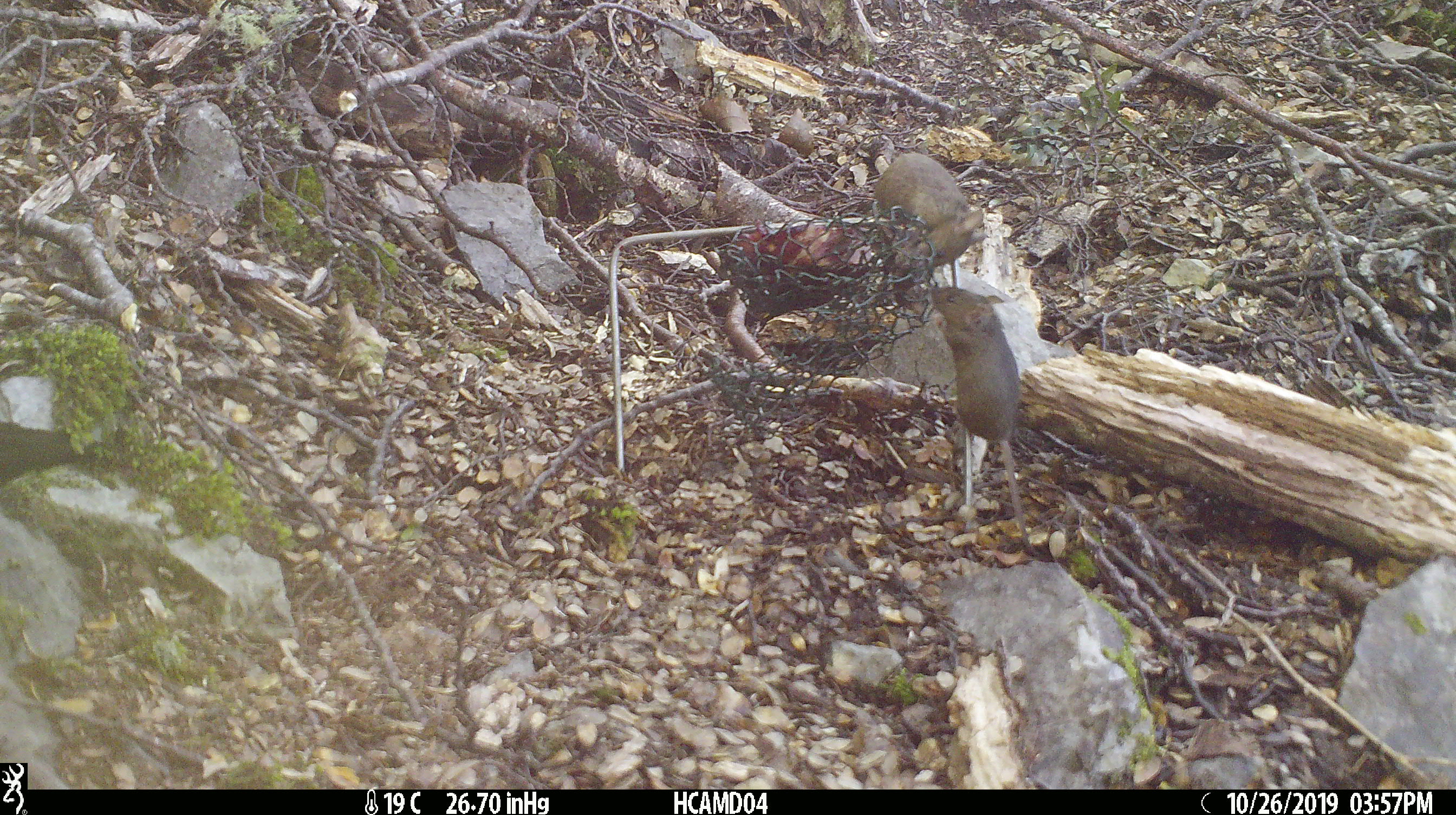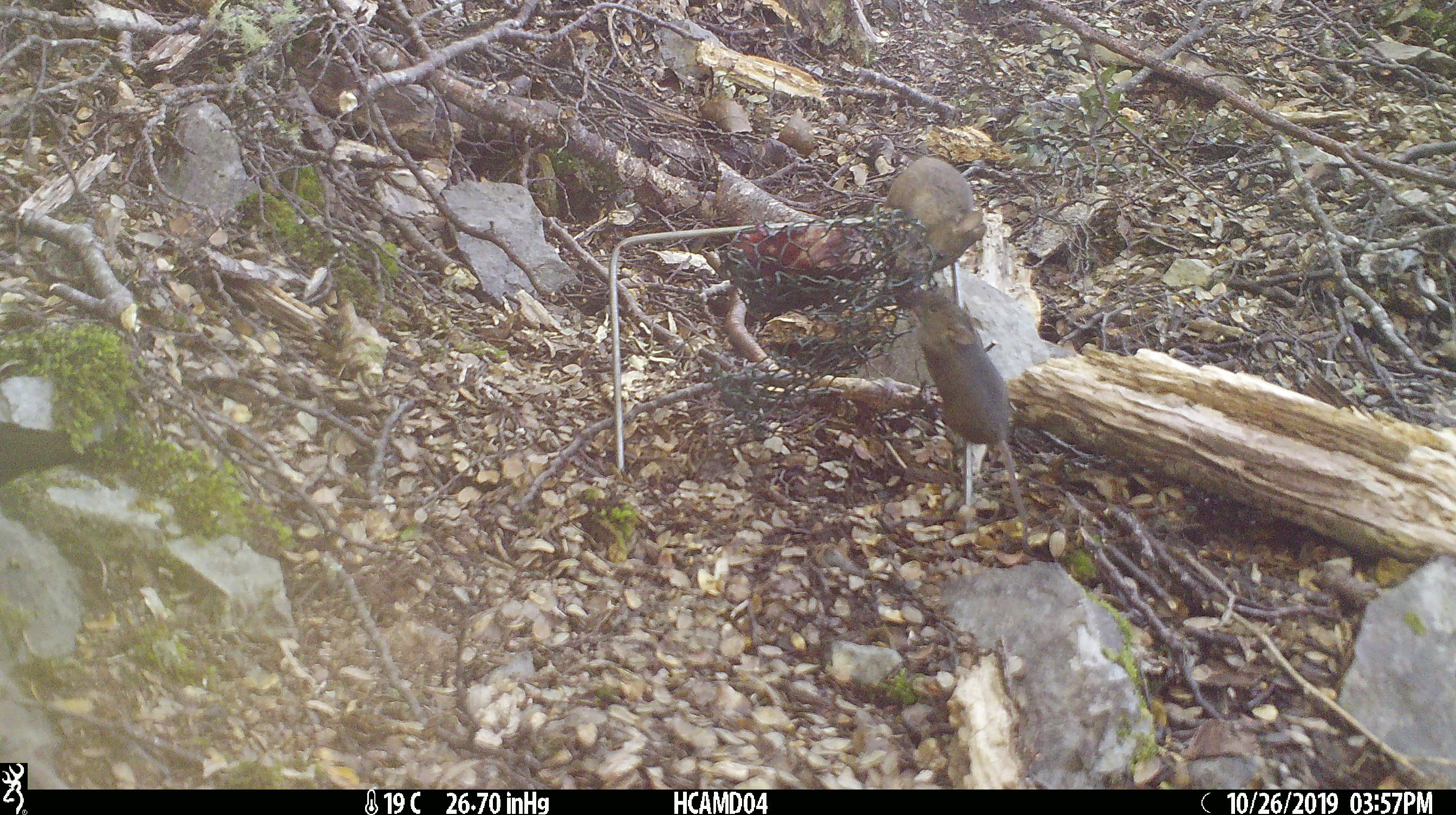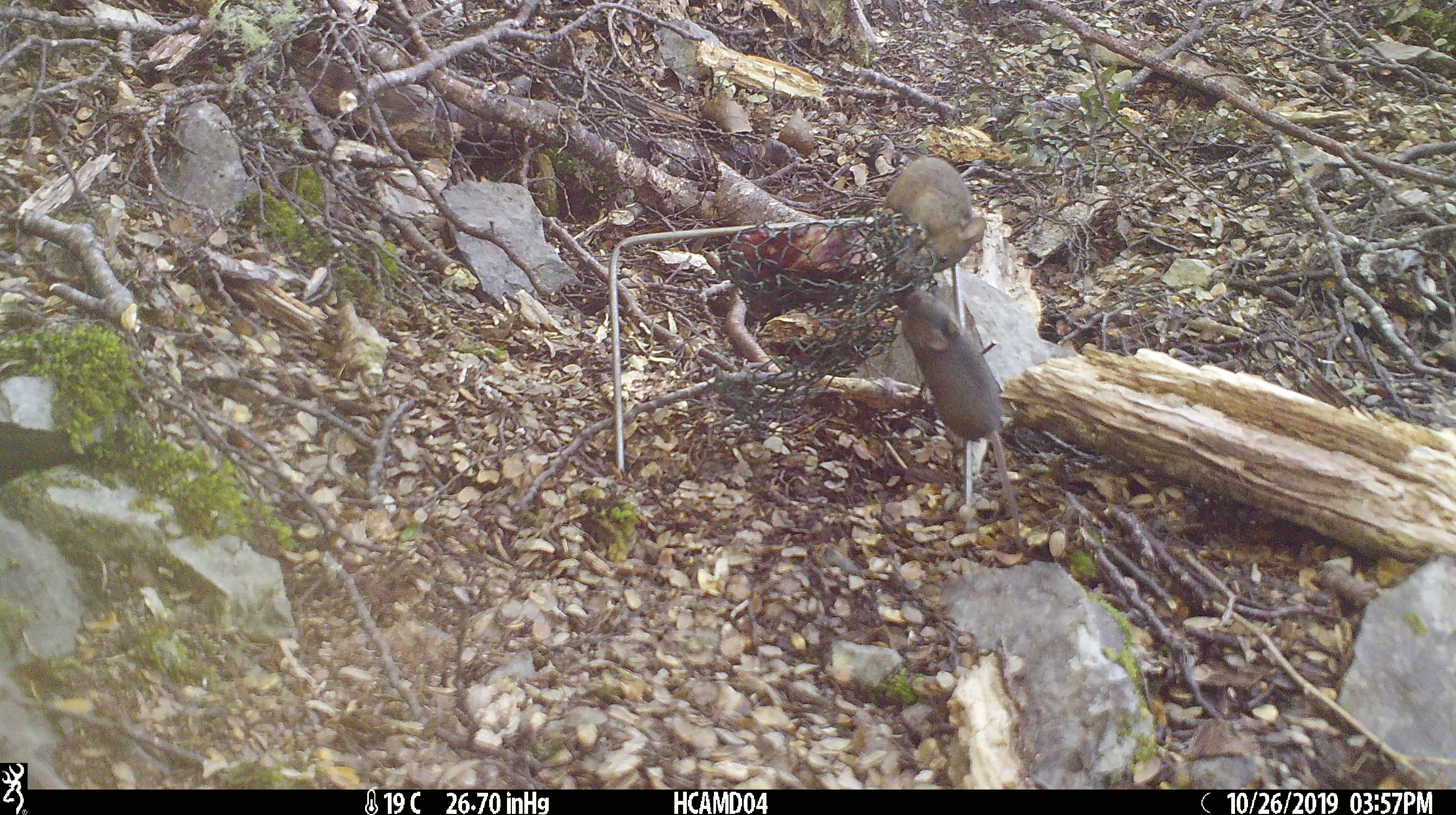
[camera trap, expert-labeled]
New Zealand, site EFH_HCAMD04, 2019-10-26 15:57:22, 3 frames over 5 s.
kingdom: Animalia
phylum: Chordata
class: Mammalia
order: Rodentia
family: Muridae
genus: Mus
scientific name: Mus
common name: mouse